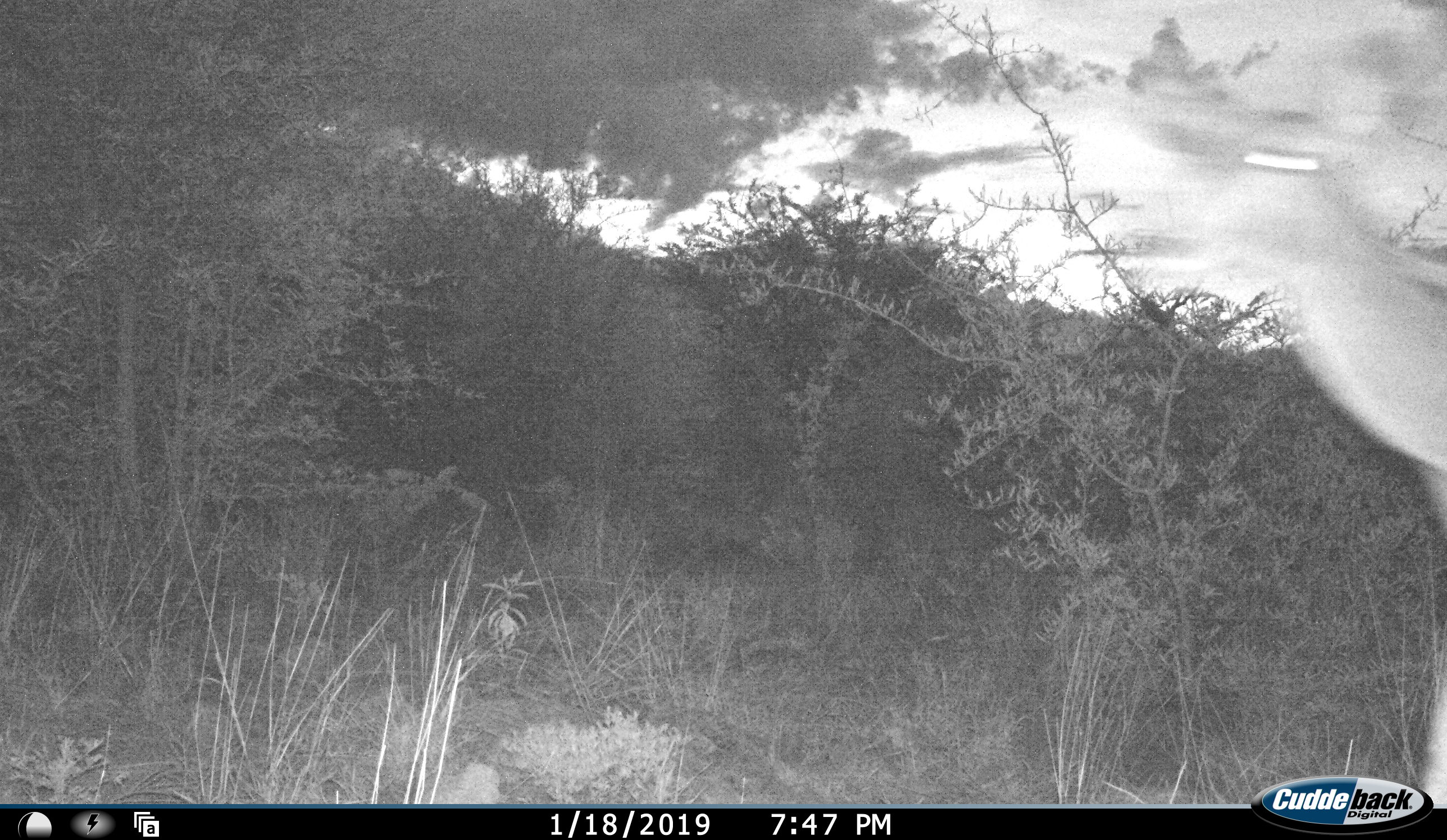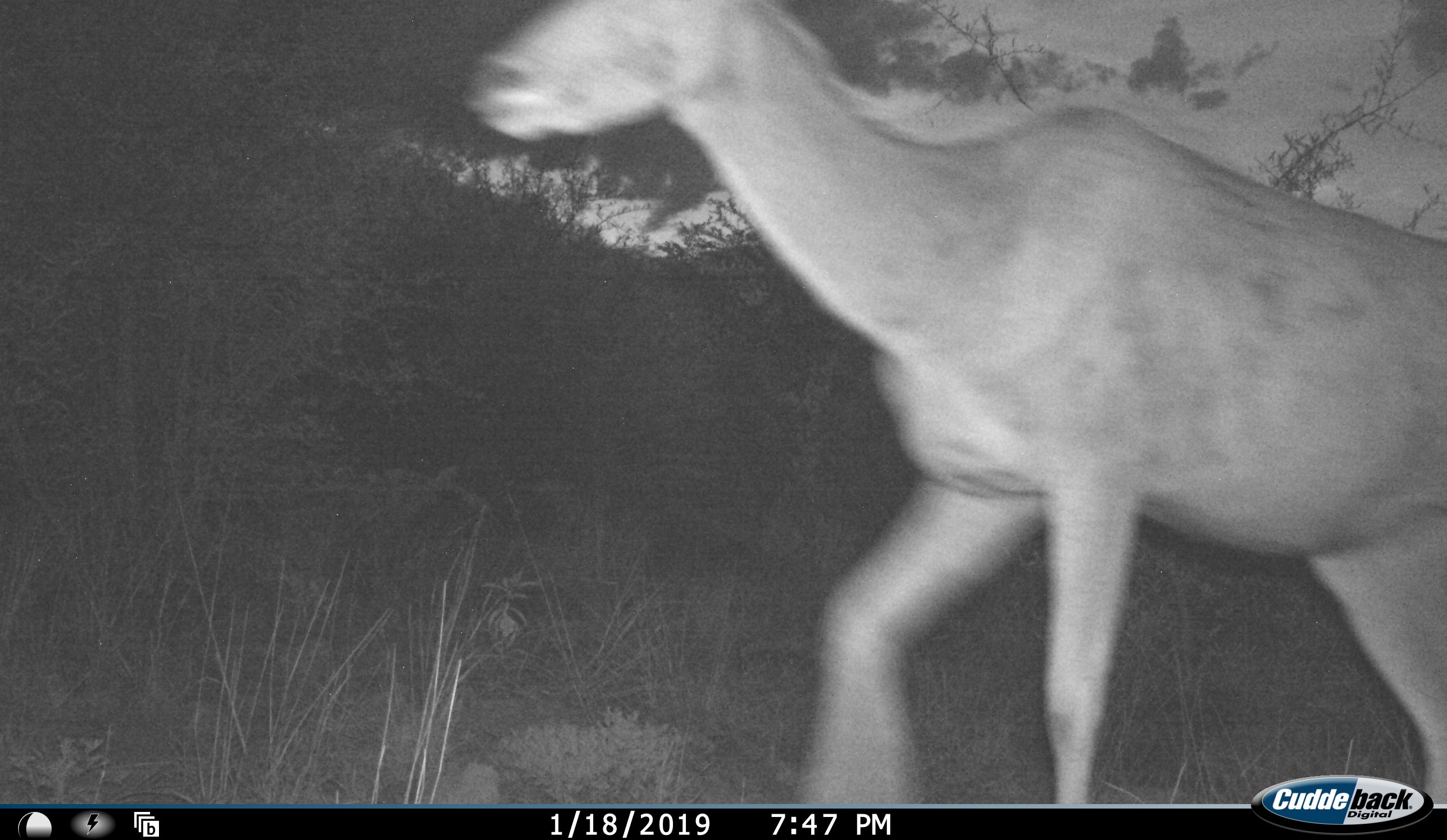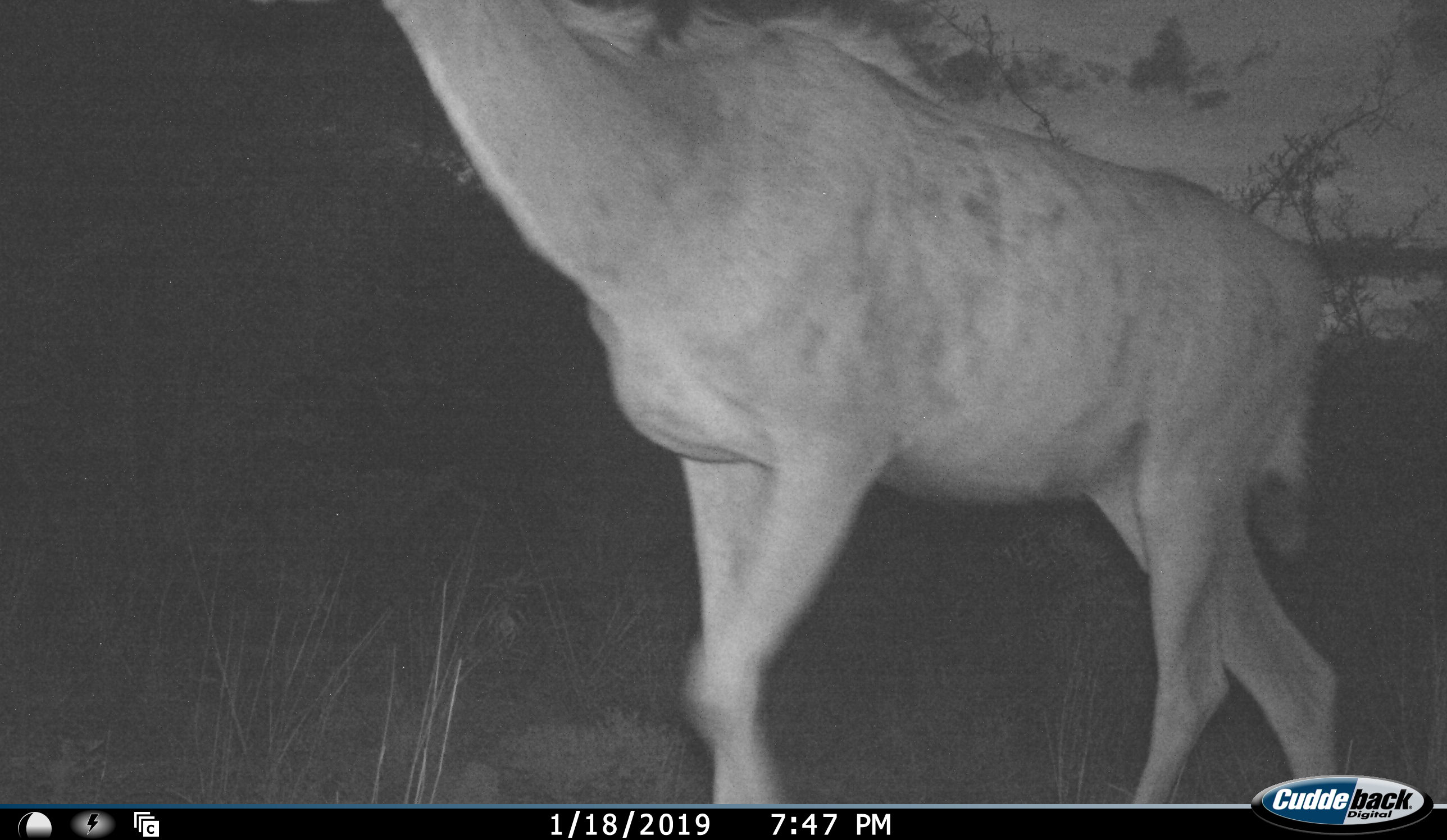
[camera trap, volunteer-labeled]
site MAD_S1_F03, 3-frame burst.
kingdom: Animalia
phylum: Chordata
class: Mammalia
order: Artiodactyla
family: Bovidae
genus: Tragelaphus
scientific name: Tragelaphus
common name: kudu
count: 1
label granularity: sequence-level